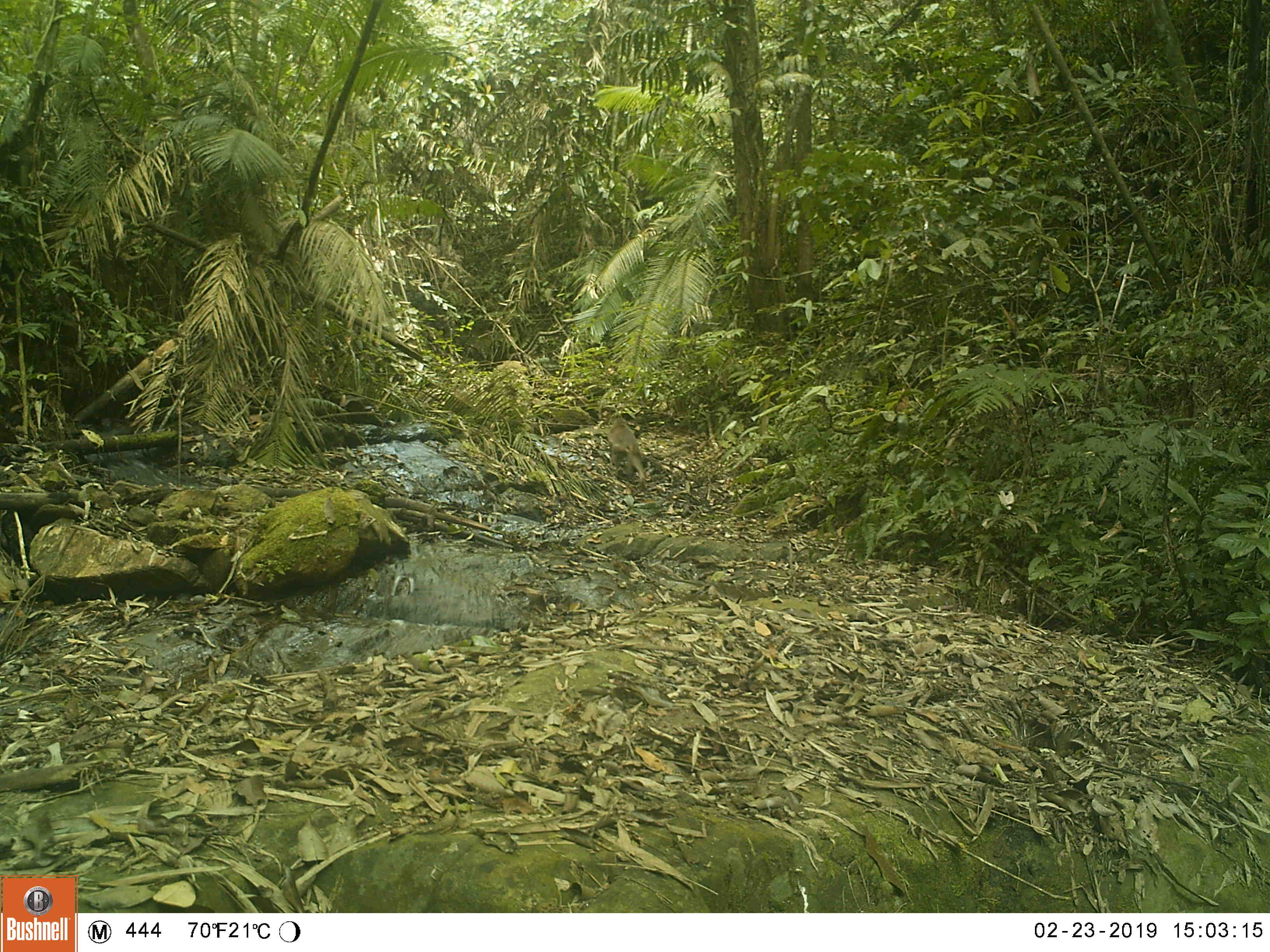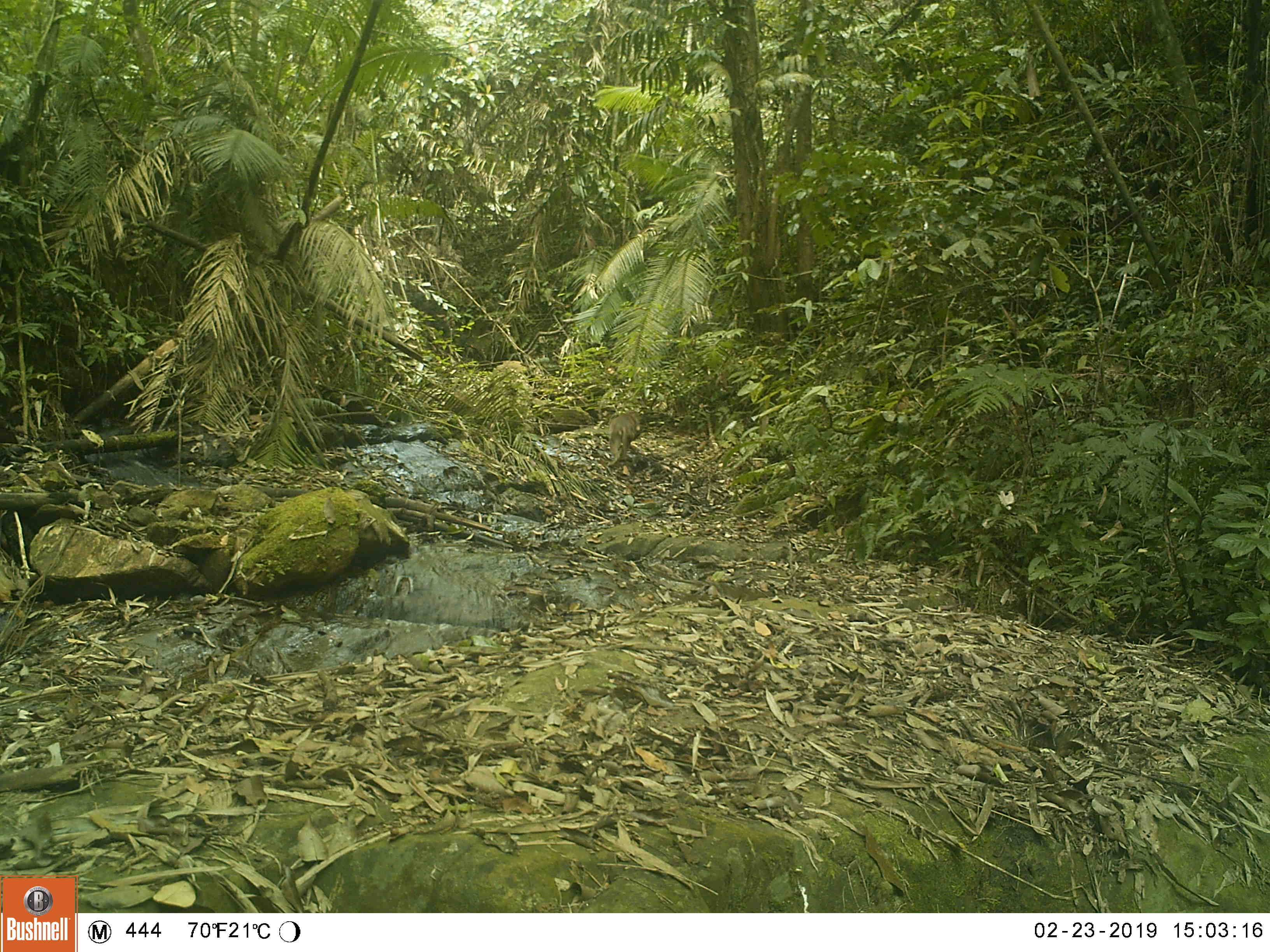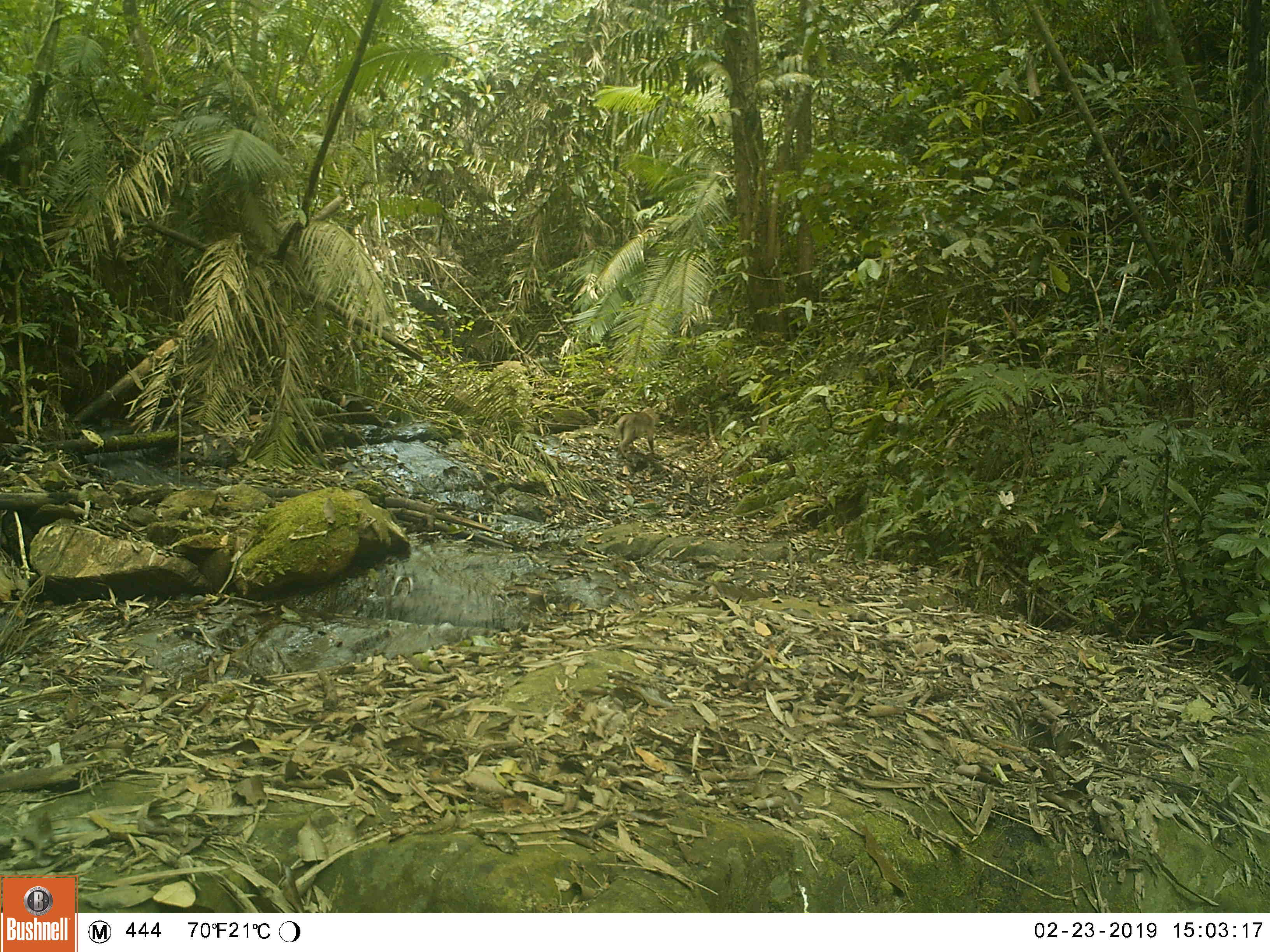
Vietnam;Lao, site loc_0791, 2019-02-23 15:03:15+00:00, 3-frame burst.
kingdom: Animalia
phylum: Chordata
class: Mammalia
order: Primates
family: Cercopithecidae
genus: Macaca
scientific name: Macaca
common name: macaques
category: assam or rhesus macaque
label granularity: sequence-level